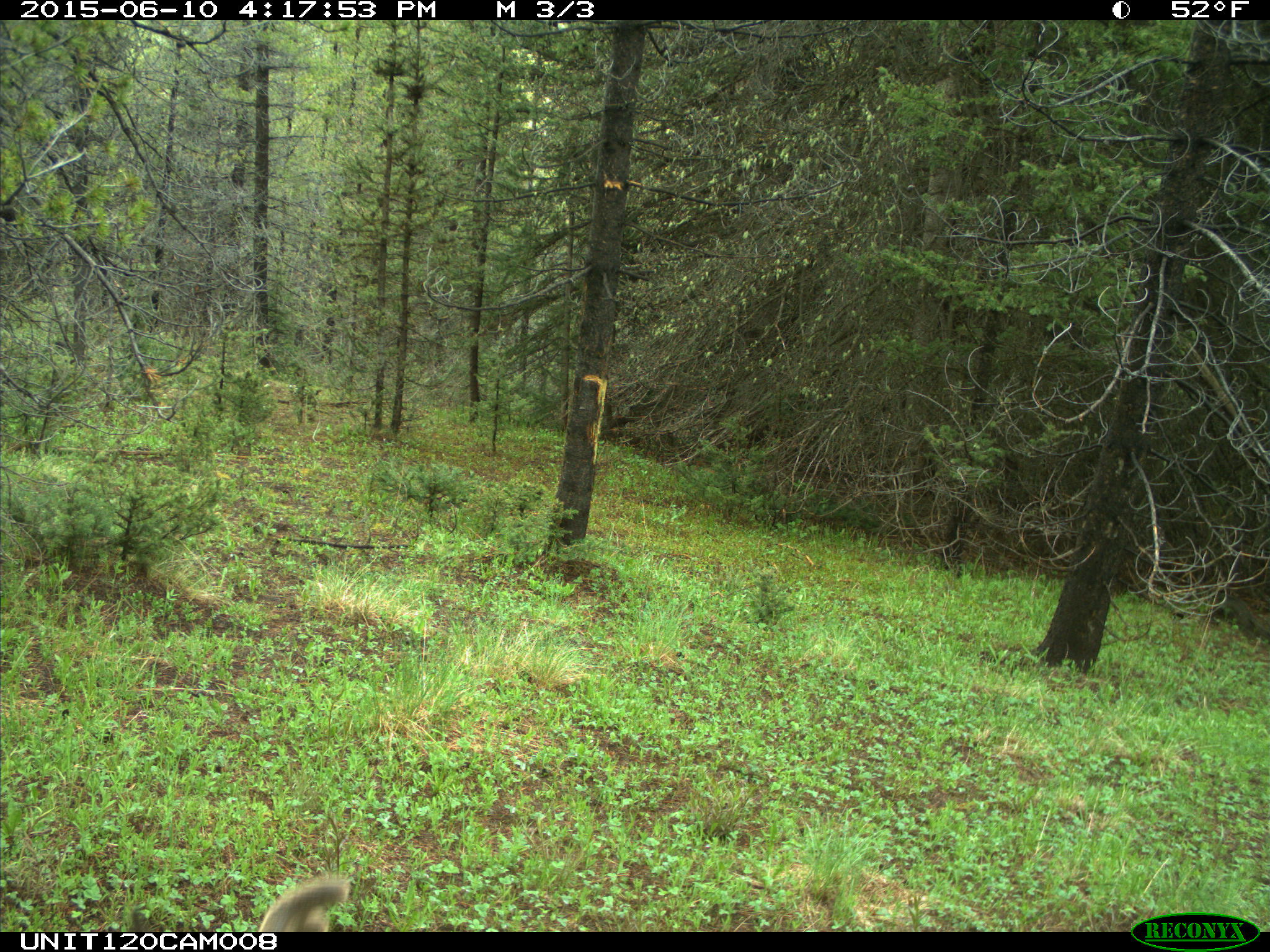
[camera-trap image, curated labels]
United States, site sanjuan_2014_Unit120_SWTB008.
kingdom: Animalia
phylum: Chordata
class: Mammalia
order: Artiodactyla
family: Cervidae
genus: Odocoileus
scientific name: Odocoileus hemionus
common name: mule deer